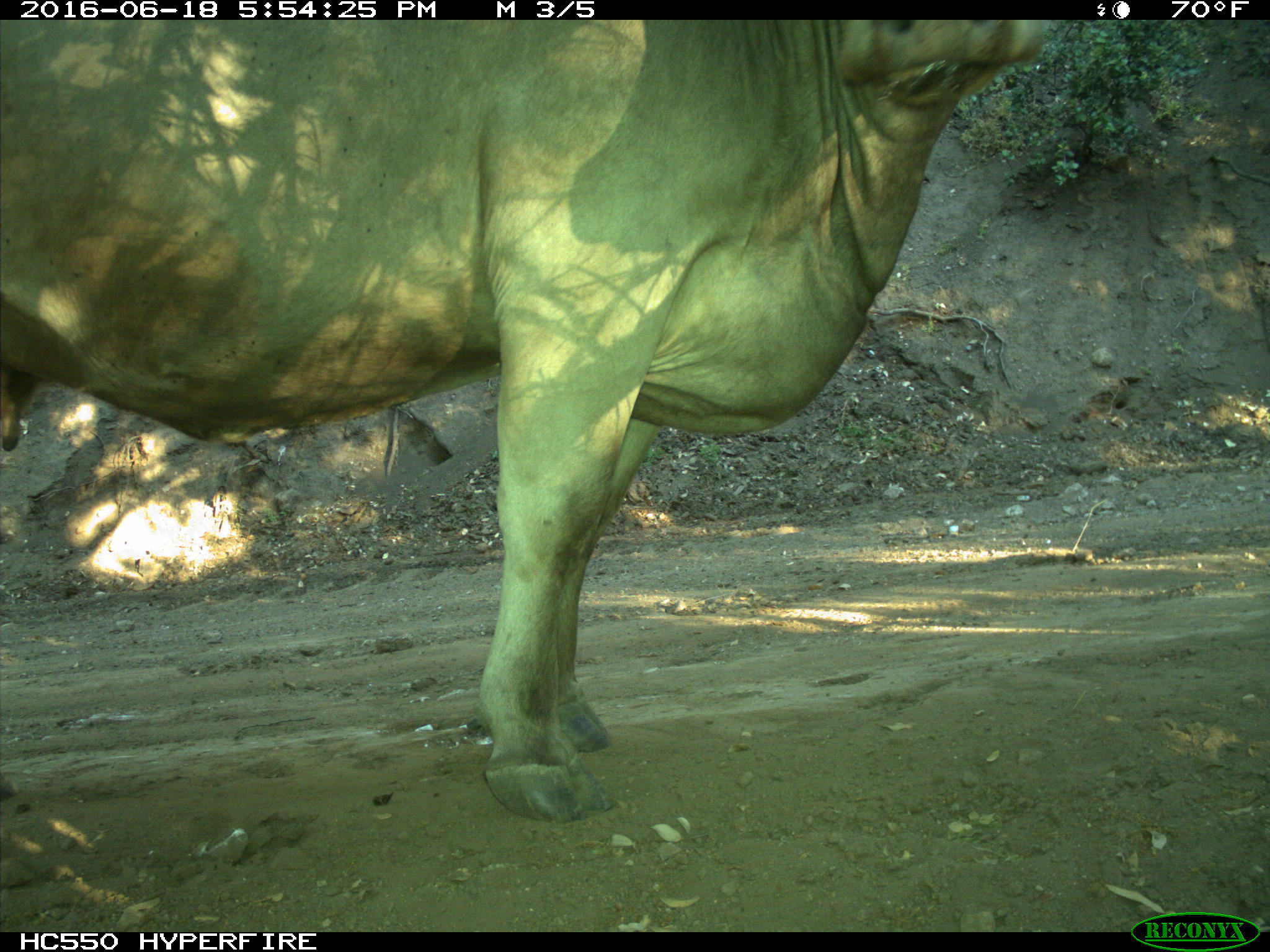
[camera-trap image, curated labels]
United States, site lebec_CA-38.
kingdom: Animalia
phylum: Chordata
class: Mammalia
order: Artiodactyla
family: Bovidae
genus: Bos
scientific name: Bos taurus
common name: domestic cow